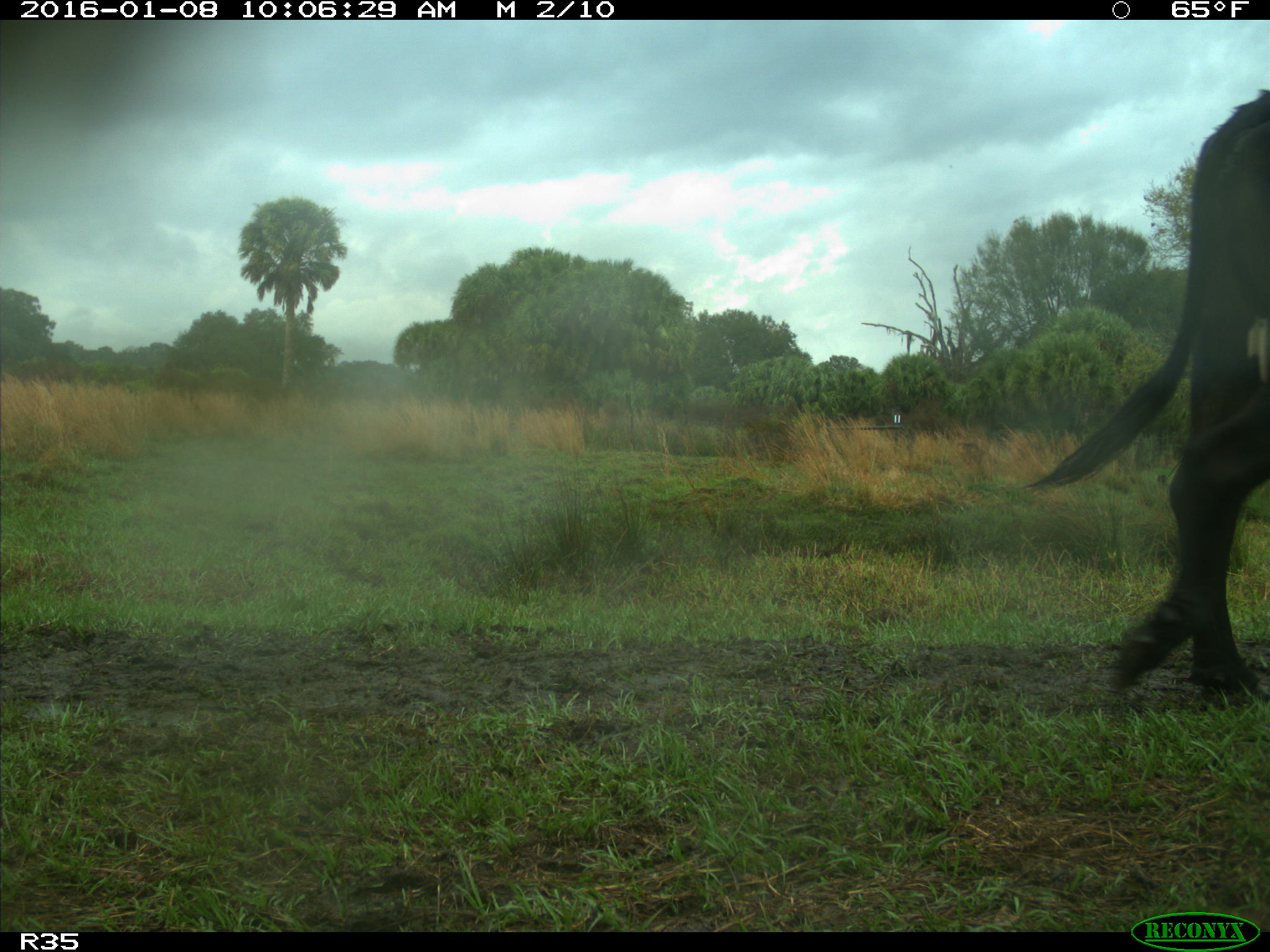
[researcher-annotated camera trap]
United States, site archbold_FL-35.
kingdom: Animalia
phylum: Chordata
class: Mammalia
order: Artiodactyla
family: Bovidae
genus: Bos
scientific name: Bos taurus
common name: domestic cow